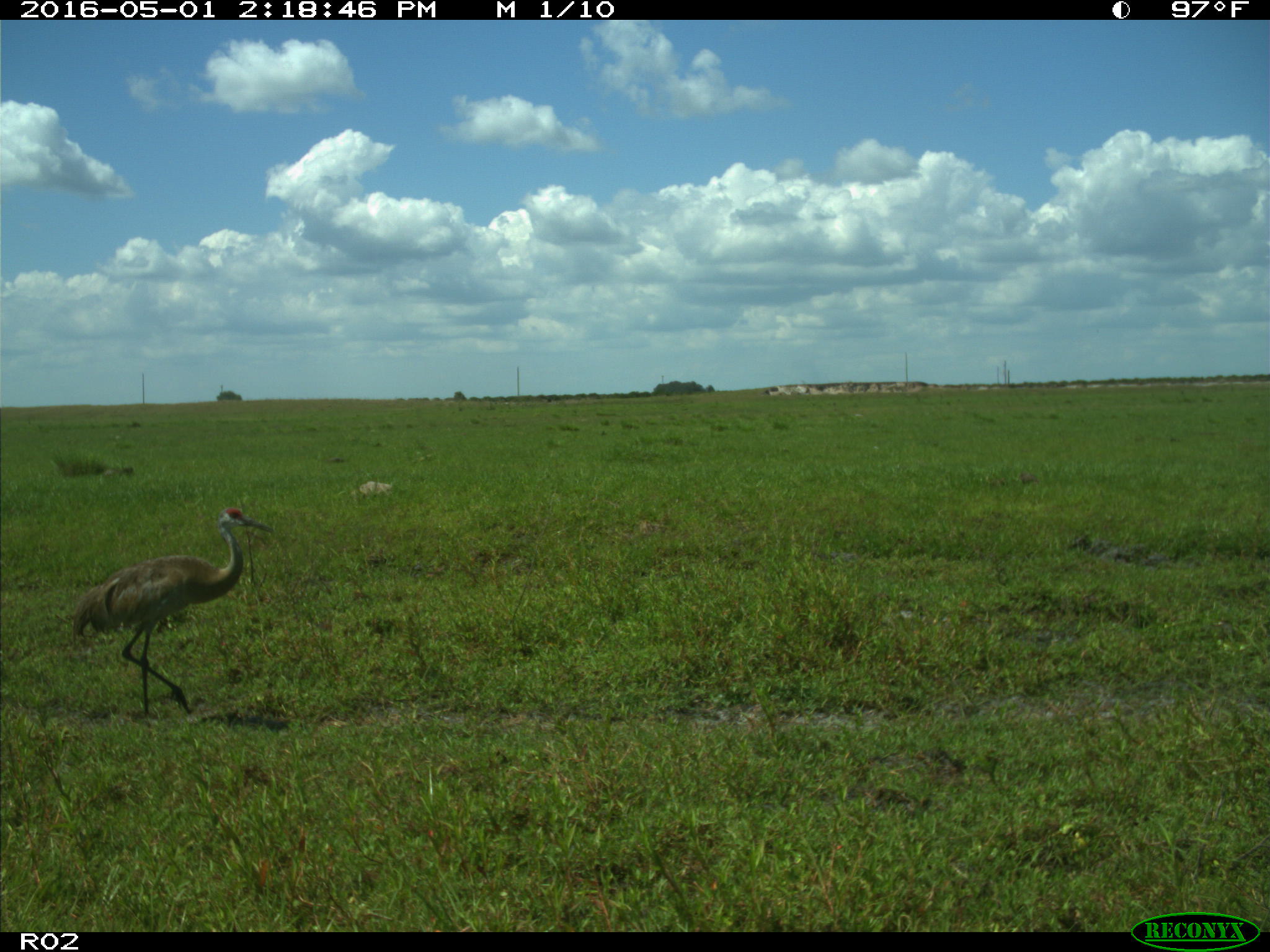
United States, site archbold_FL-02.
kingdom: Animalia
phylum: Chordata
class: Aves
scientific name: Aves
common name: birds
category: unidentified bird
Unidentified bird (birds) (Aves).